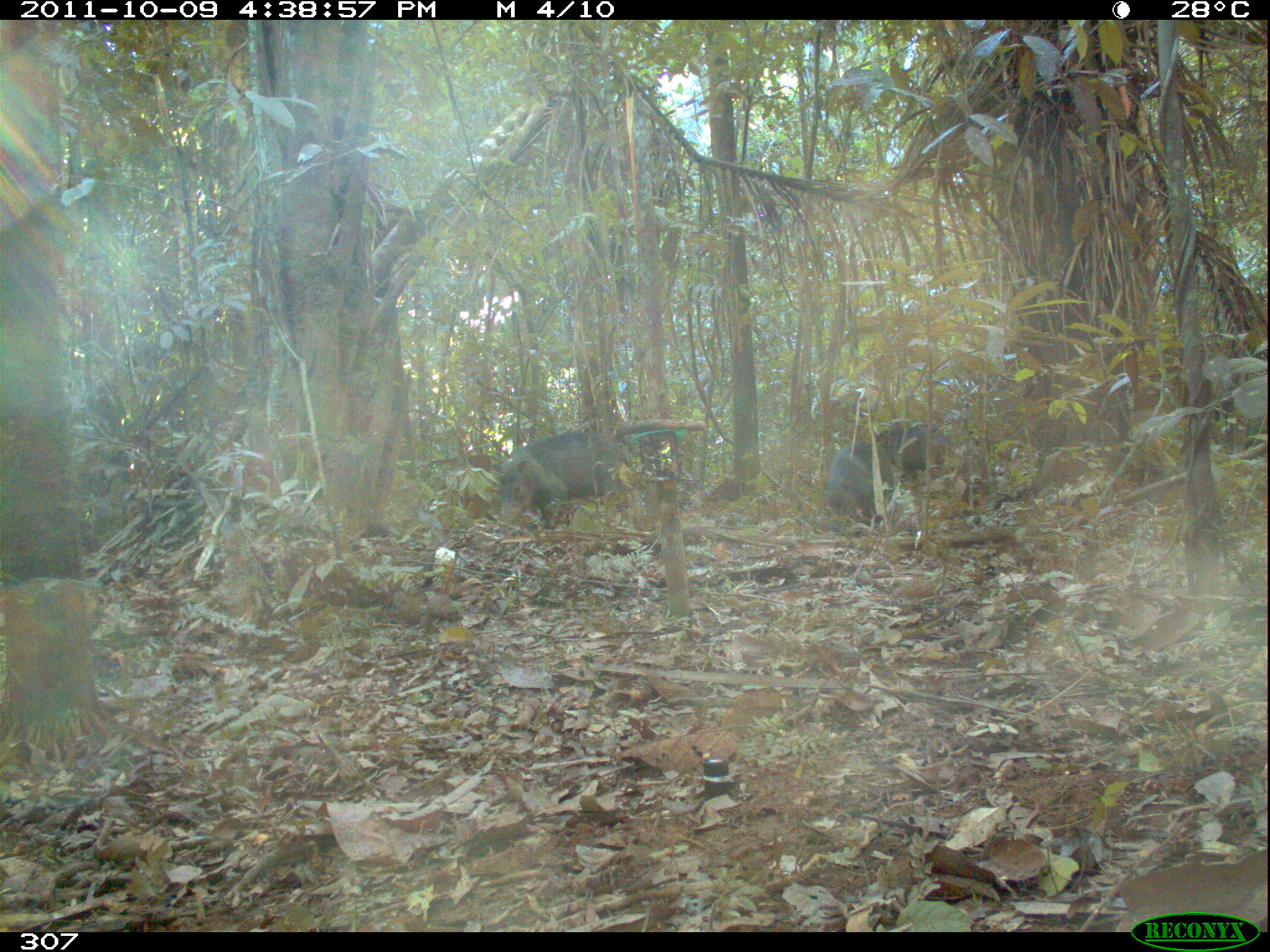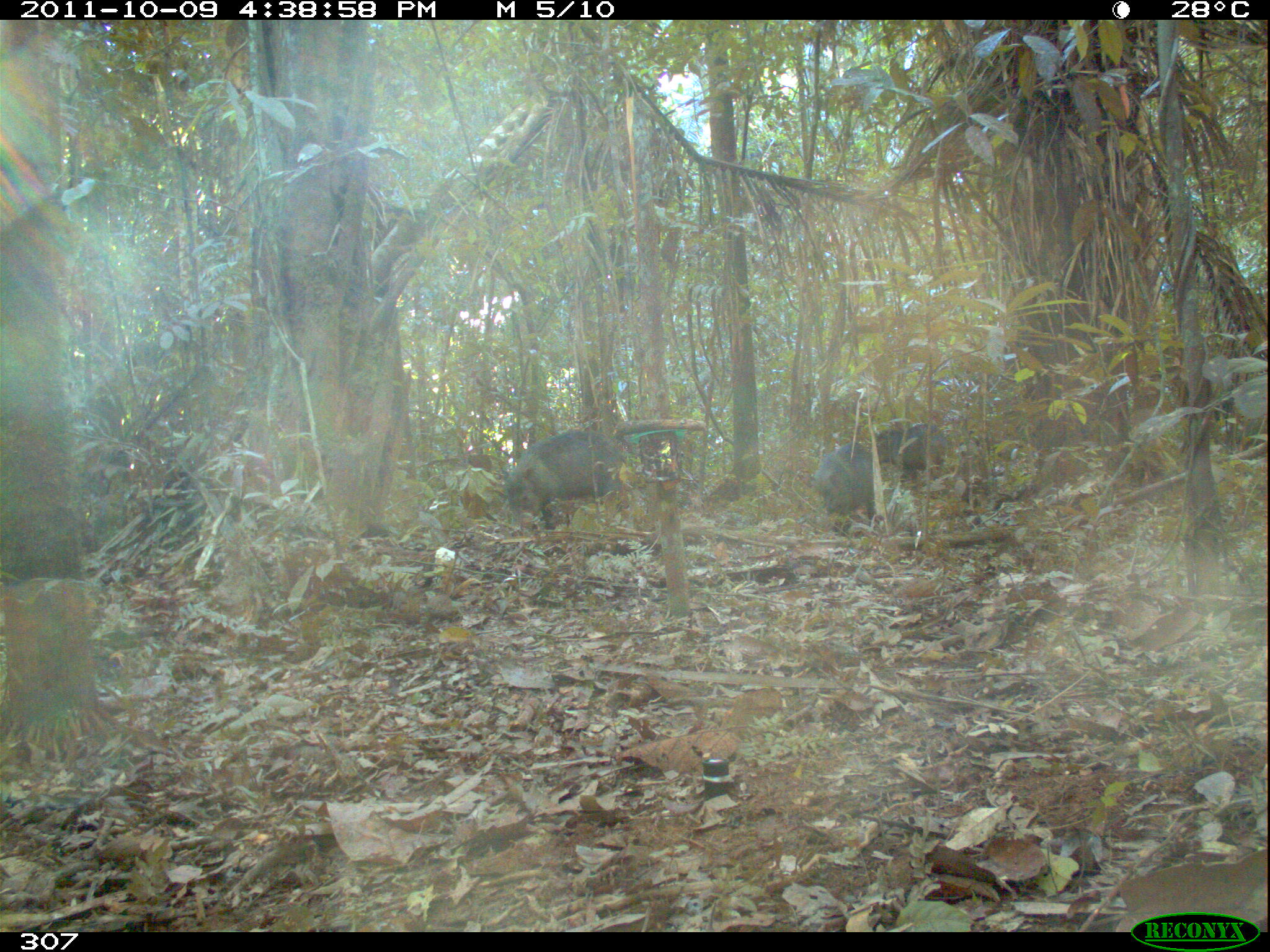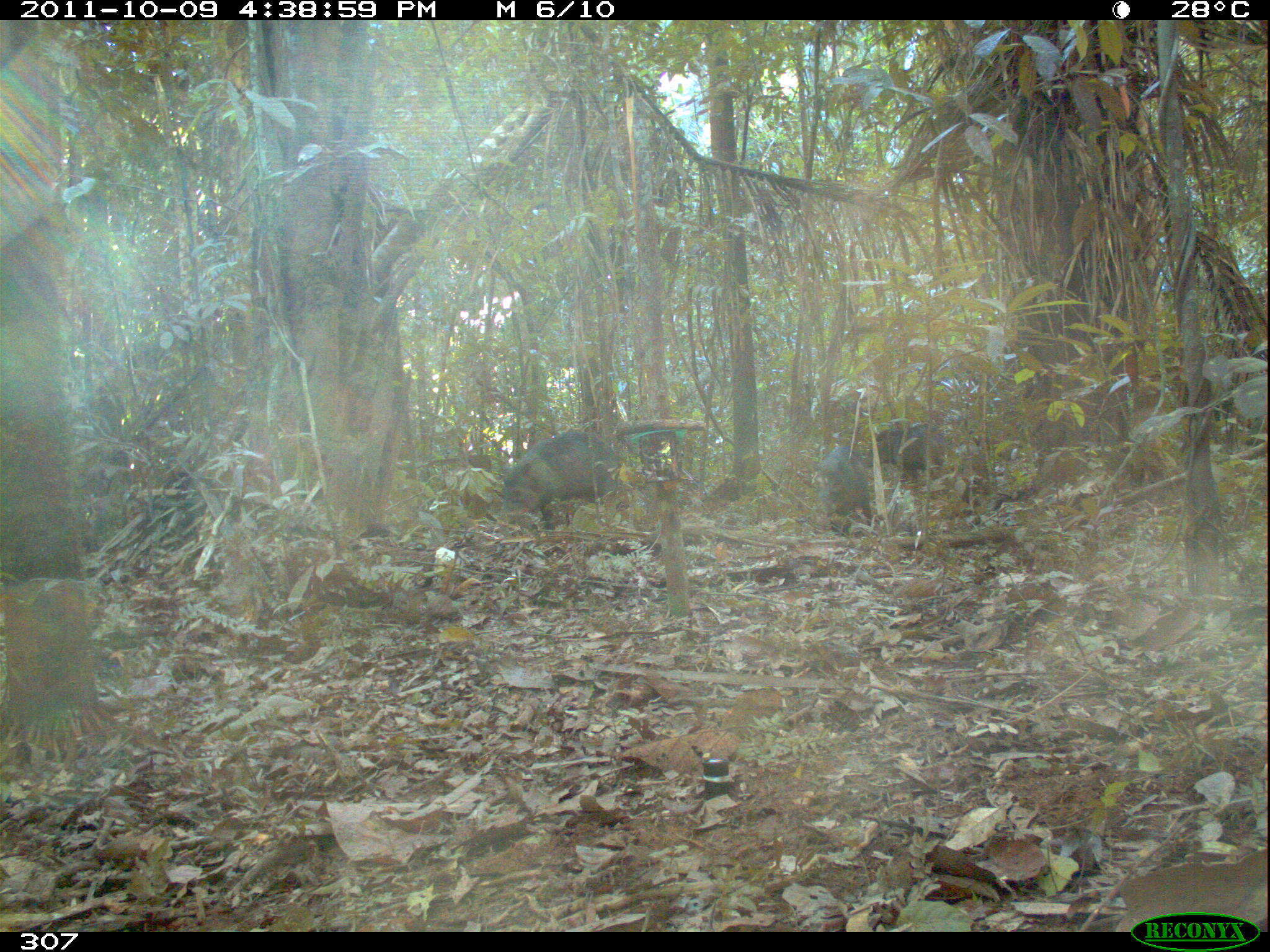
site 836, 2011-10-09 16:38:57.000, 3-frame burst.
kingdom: Animalia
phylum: Chordata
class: Mammalia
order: Artiodactyla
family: Tayassuidae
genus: Tayassu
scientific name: Tayassu pecari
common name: white-lipped peccary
Tayassu pecari (white-lipped peccary).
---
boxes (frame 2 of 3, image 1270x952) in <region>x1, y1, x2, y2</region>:
tayassu pecari: <region>500, 429, 629, 529</region>; <region>810, 441, 876, 534</region>; <region>869, 421, 947, 489</region>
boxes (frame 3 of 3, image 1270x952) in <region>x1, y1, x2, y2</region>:
tayassu pecari: <region>499, 428, 622, 529</region>; <region>865, 423, 946, 486</region>; <region>817, 444, 872, 535</region>